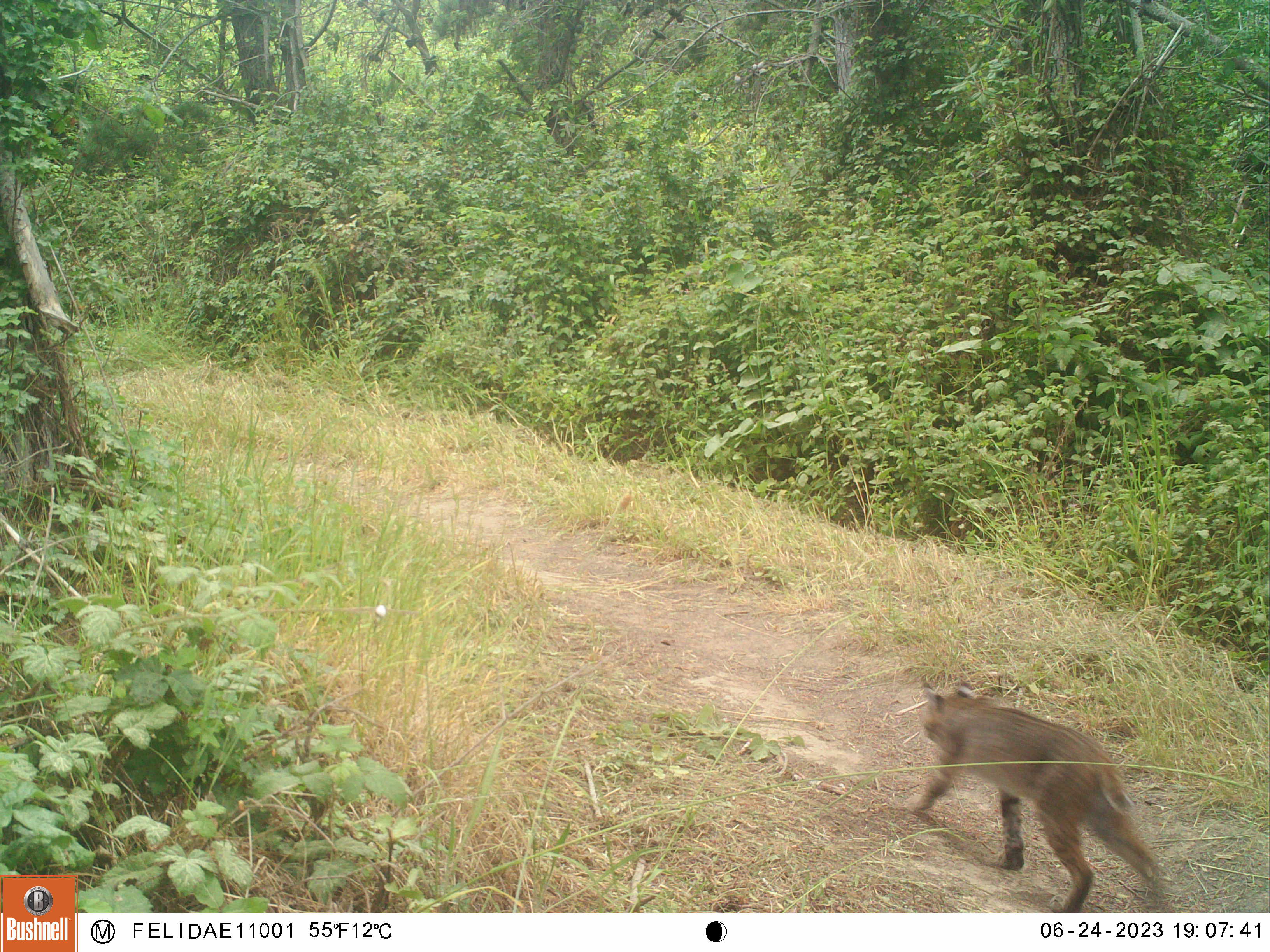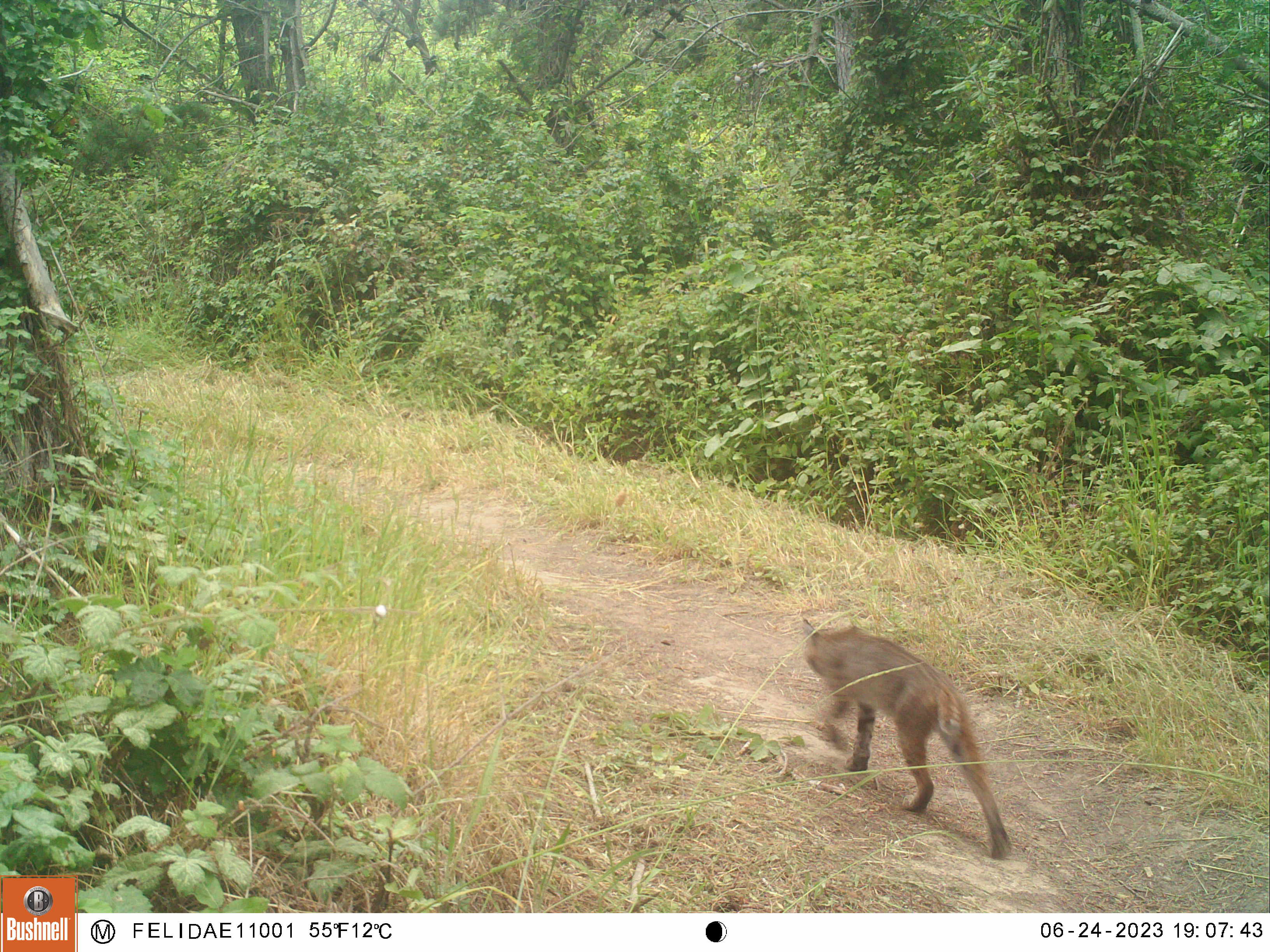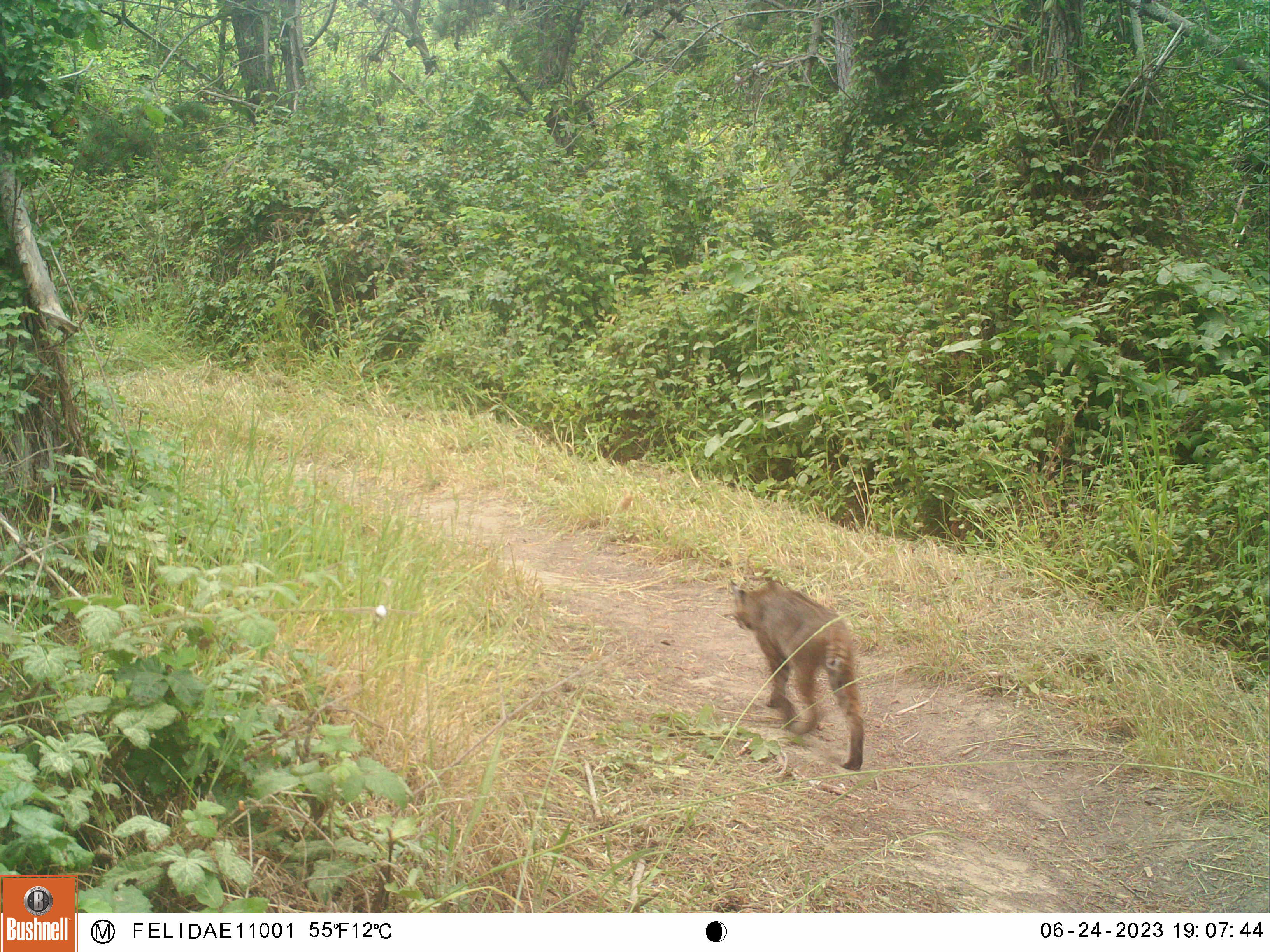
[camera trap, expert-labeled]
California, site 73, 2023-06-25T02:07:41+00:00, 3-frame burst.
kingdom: Animalia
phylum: Chordata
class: Mammalia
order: Carnivora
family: Felidae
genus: Lynx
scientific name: Lynx rufus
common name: bobcat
Bobcat (Lynx rufus).